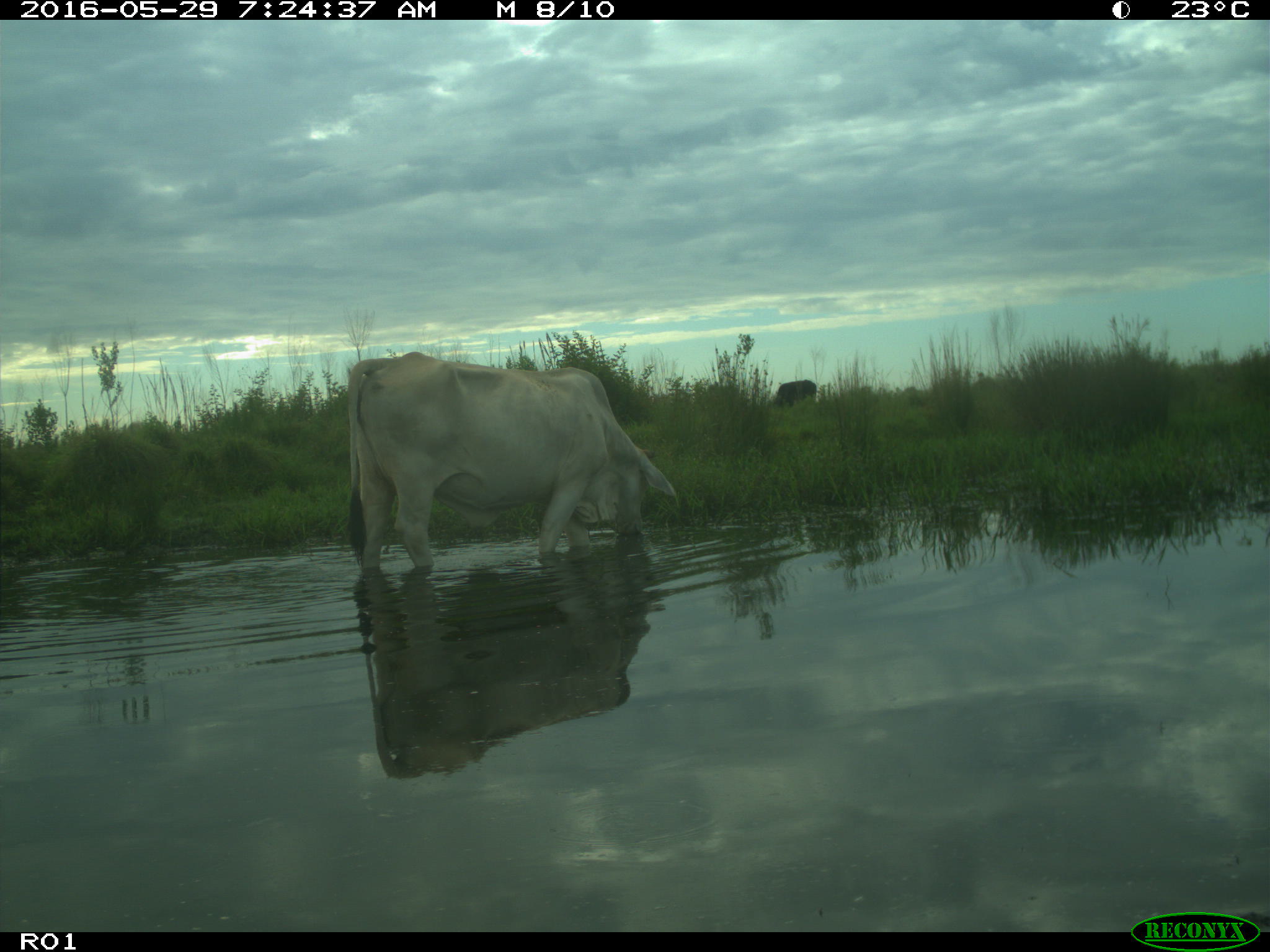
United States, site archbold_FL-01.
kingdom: Animalia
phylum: Chordata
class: Mammalia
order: Artiodactyla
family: Bovidae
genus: Bos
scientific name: Bos taurus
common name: domestic cow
Bos taurus (domestic cow).